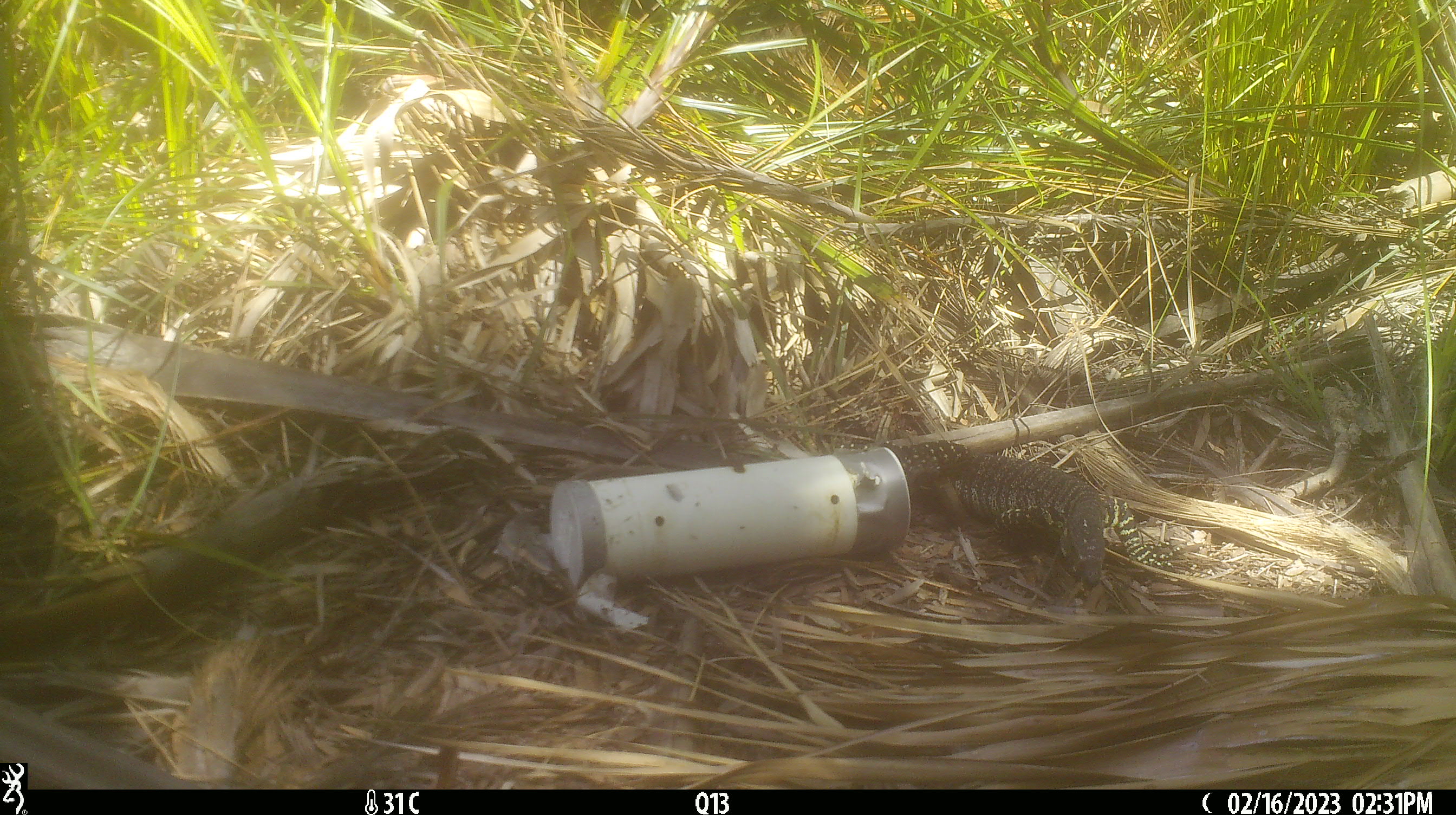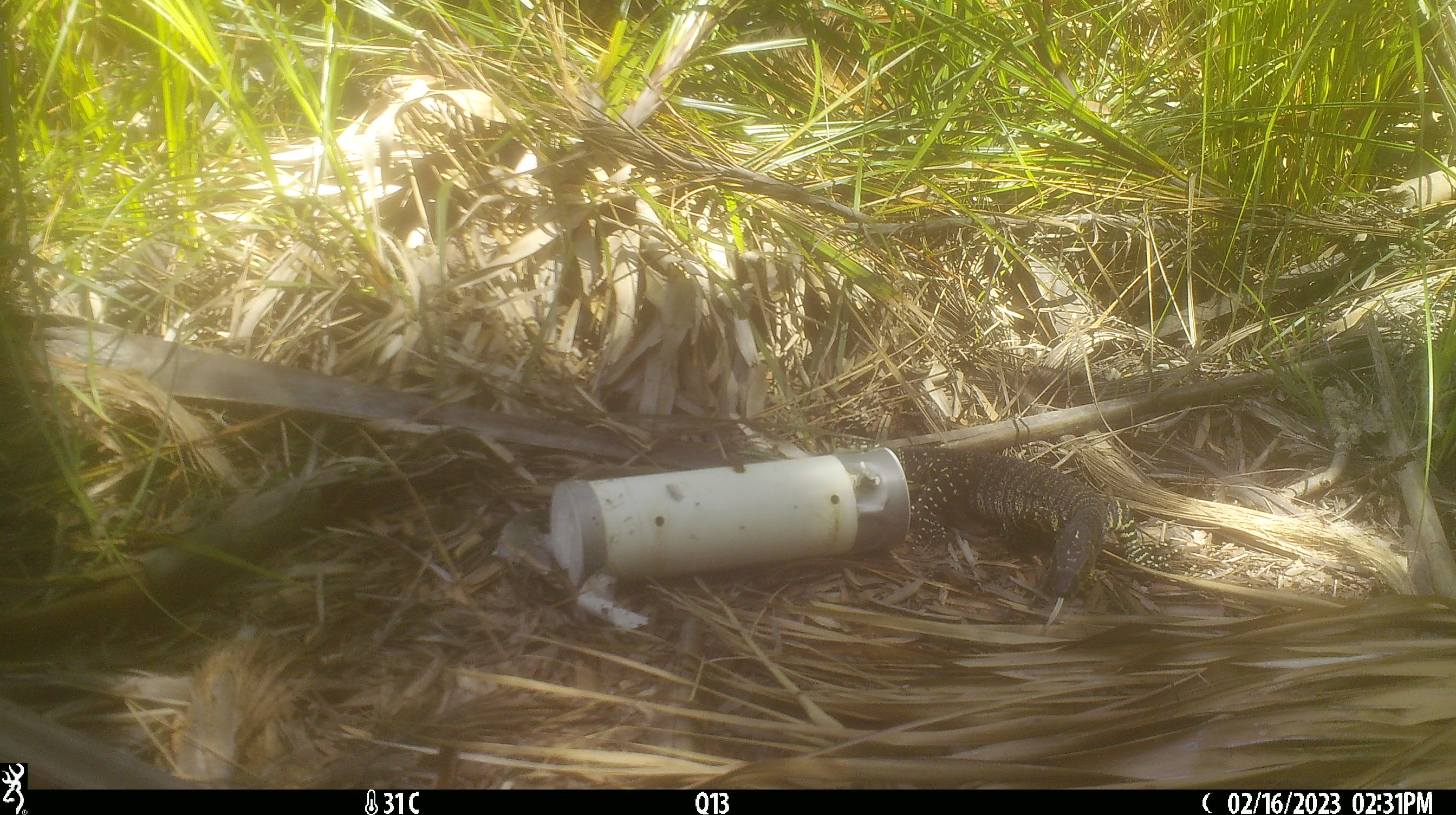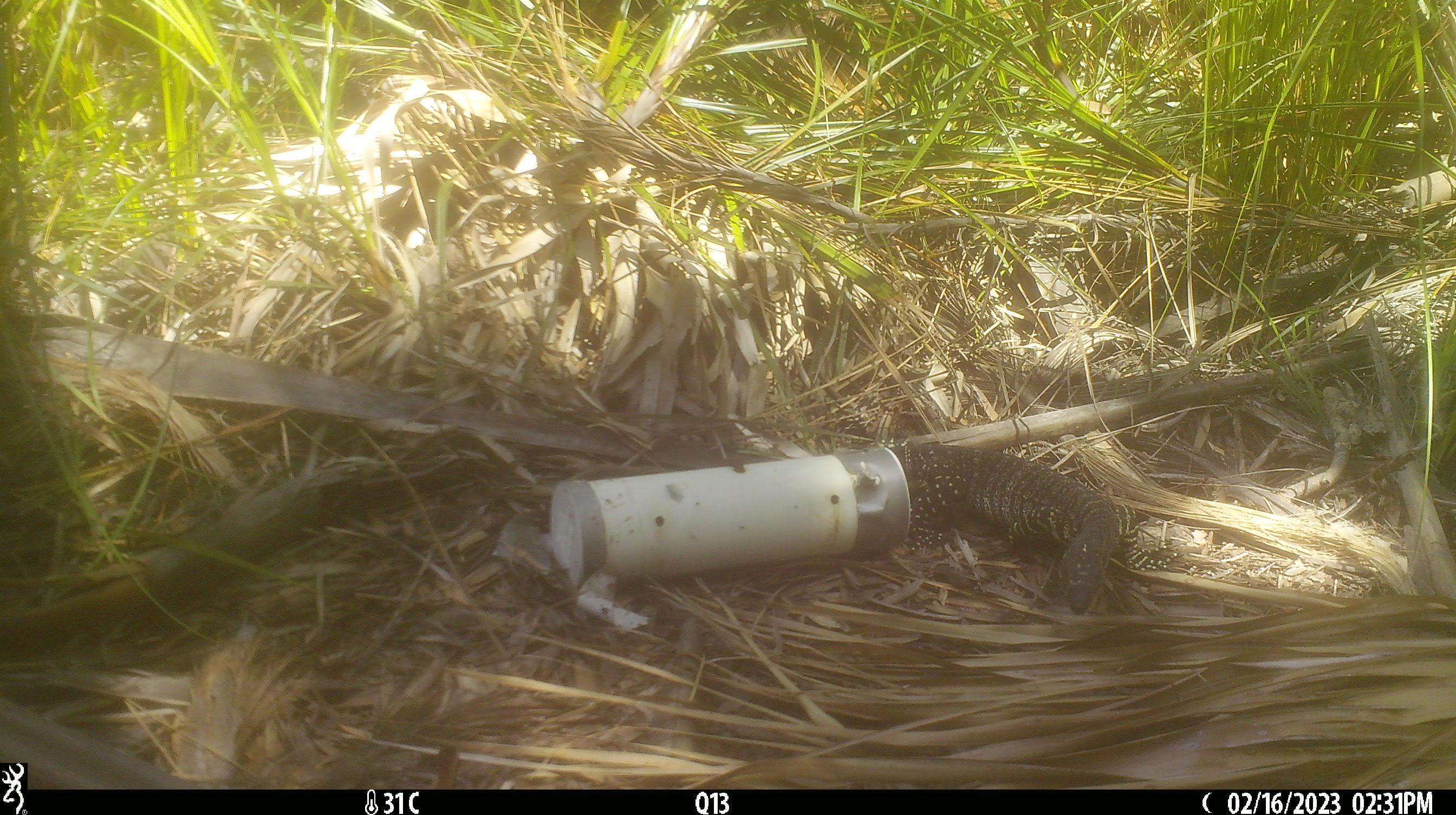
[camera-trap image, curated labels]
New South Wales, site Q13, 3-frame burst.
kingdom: Animalia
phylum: Chordata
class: Reptilia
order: Squamata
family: Varanidae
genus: Varanus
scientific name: Varanus varius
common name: lace monitor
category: goanna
Goanna (lace monitor) (Varanus varius).